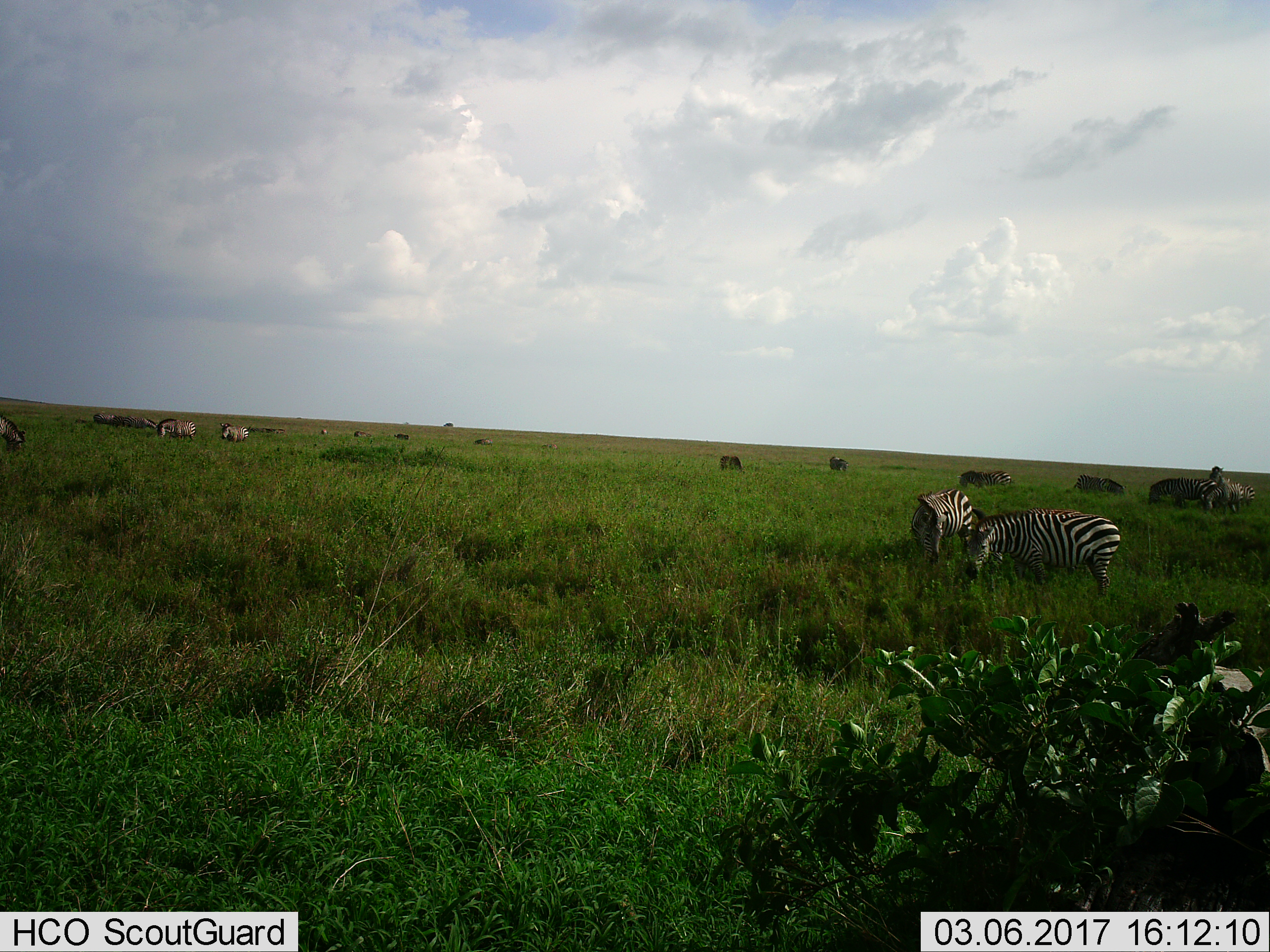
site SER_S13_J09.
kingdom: Animalia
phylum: Chordata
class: Mammalia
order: Perissodactyla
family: Equidae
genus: Equus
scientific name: Equus quagga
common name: plains zebra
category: zebraplains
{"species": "zebraplains (plains zebra) (Equus quagga)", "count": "11-50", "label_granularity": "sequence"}